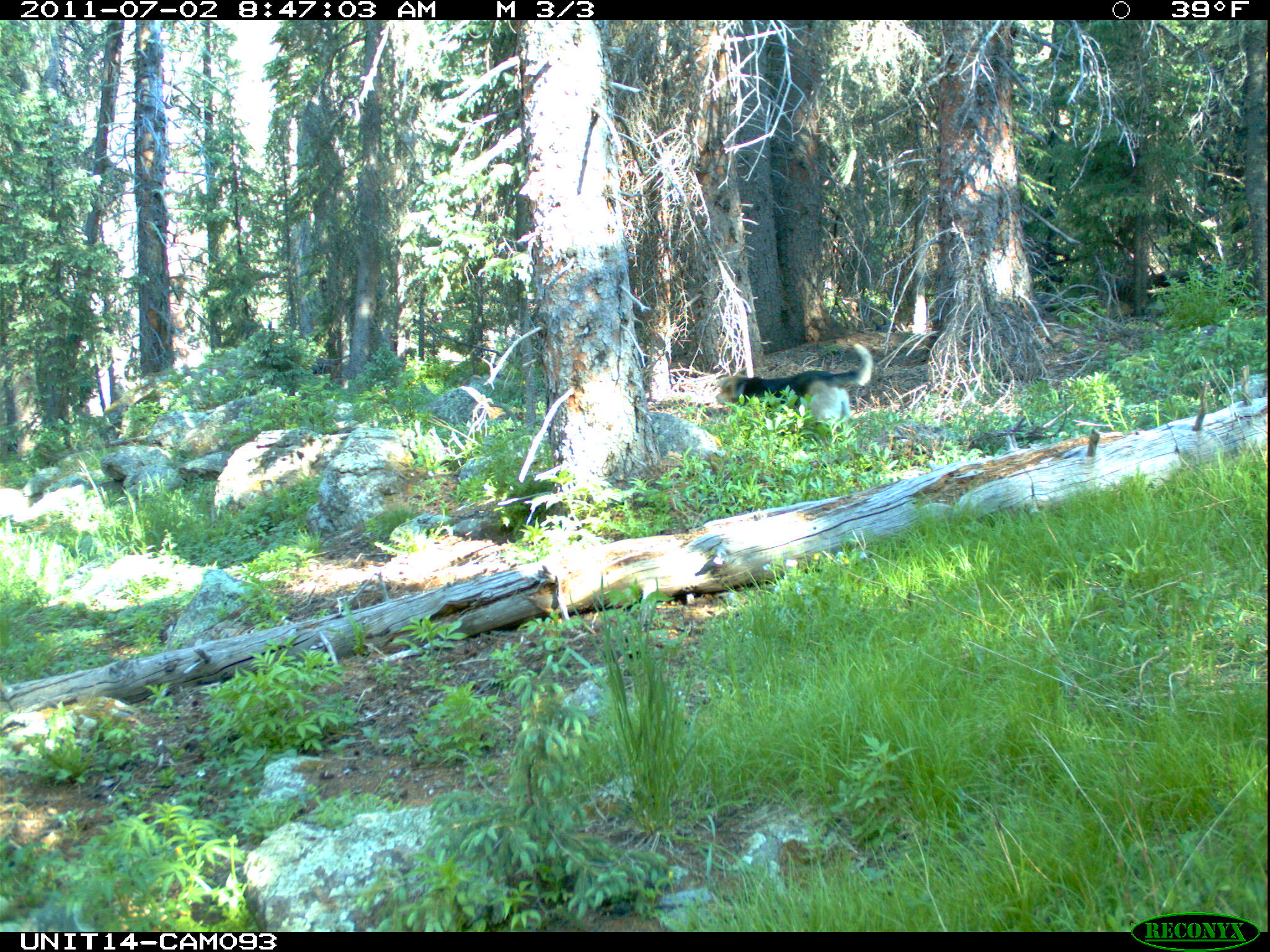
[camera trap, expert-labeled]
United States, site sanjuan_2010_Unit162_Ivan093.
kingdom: Animalia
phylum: Chordata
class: Mammalia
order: Carnivora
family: Canidae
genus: Canis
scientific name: Canis familiaris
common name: domestic dog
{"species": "Canis familiaris (domestic dog)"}